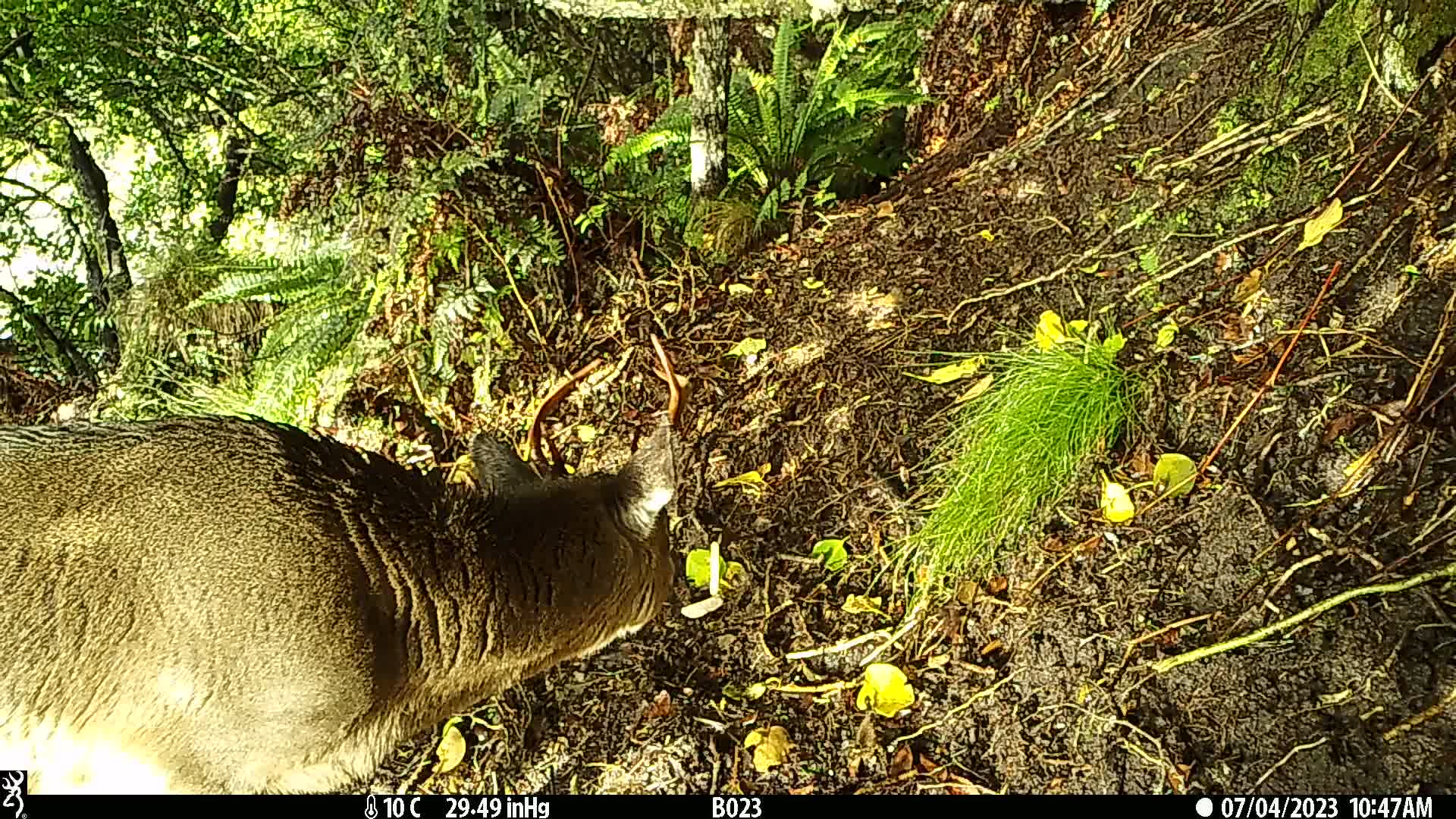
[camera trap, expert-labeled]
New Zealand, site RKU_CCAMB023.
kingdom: Animalia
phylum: Chordata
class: Mammalia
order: Artiodactyla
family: Cervidae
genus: Odocoileus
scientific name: Odocoileus virginianus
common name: white-tailed deer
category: white tailed deer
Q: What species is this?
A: White tailed deer (white-tailed deer) (Odocoileus virginianus).